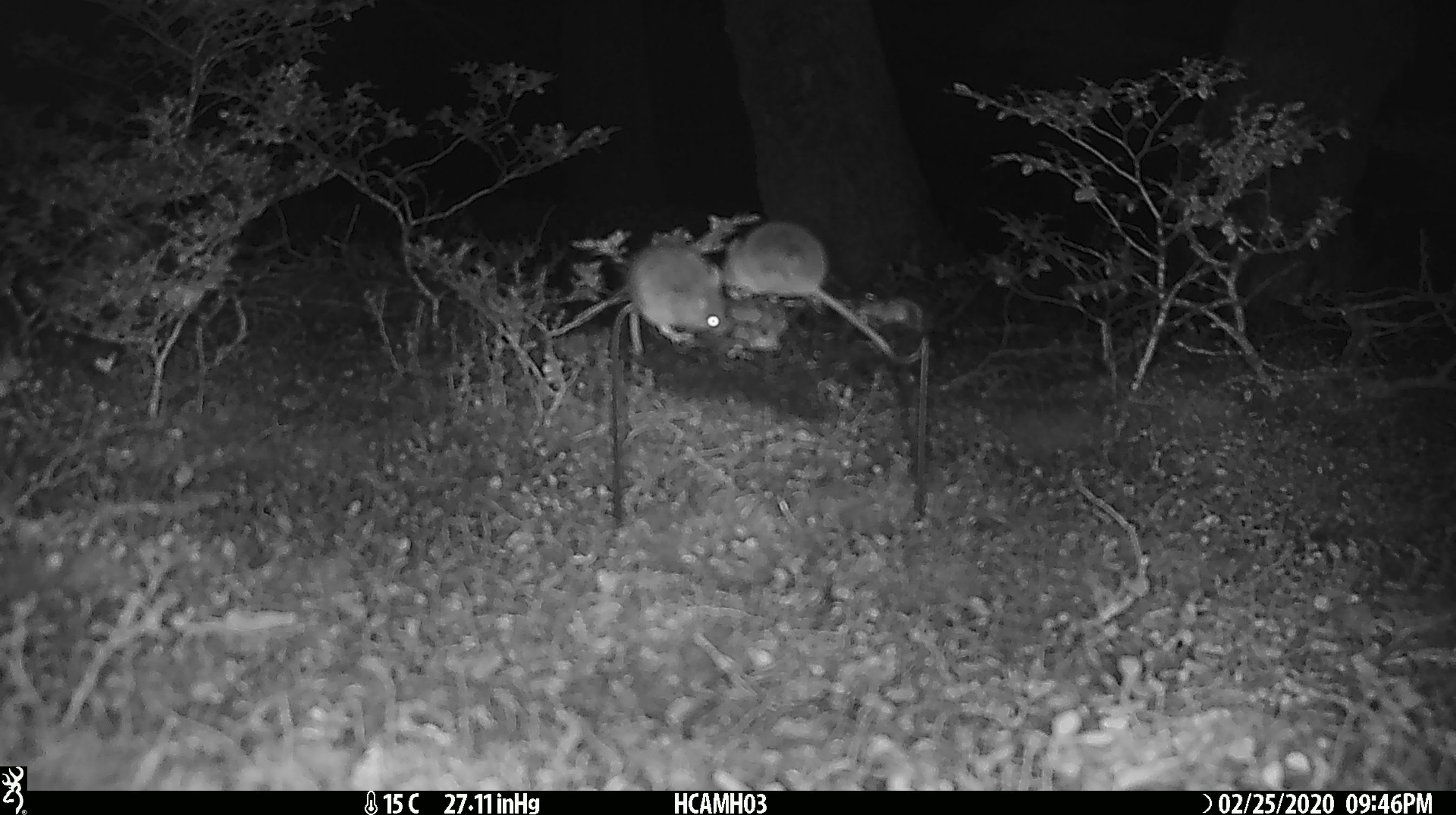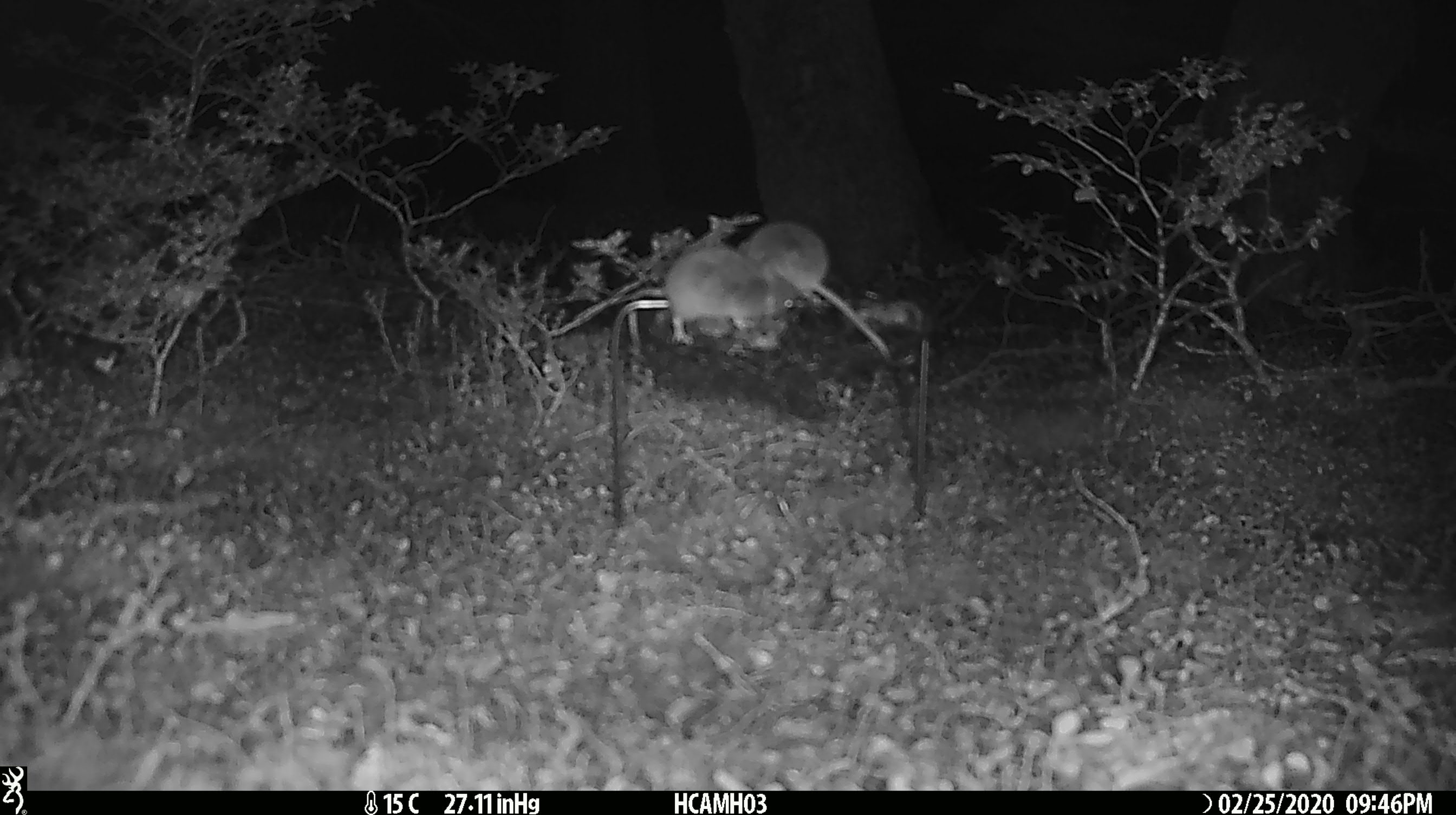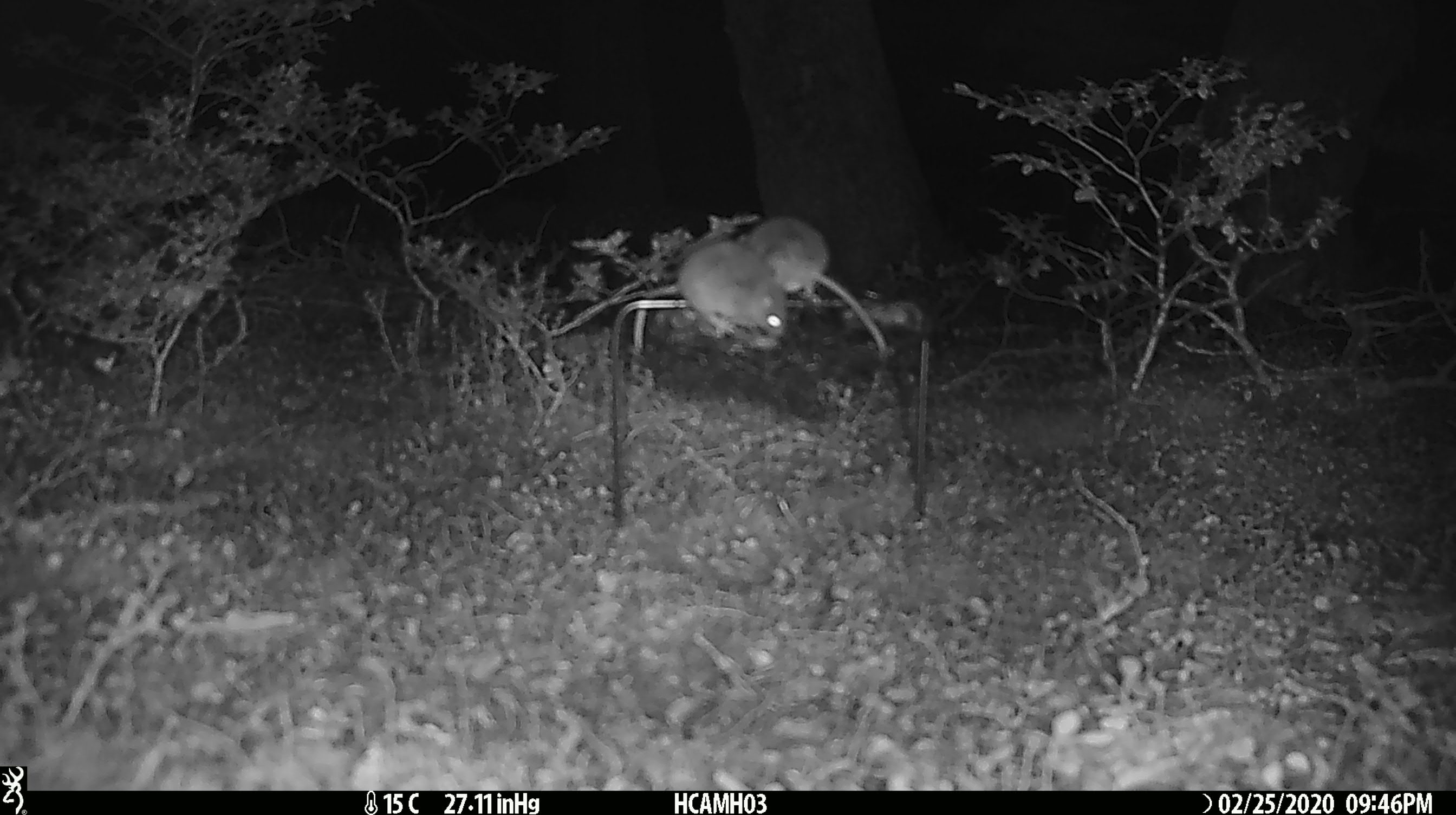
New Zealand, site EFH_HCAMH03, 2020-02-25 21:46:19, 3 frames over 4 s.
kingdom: Animalia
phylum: Chordata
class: Mammalia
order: Rodentia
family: Muridae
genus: Mus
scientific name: Mus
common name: mouse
Mouse (Mus).